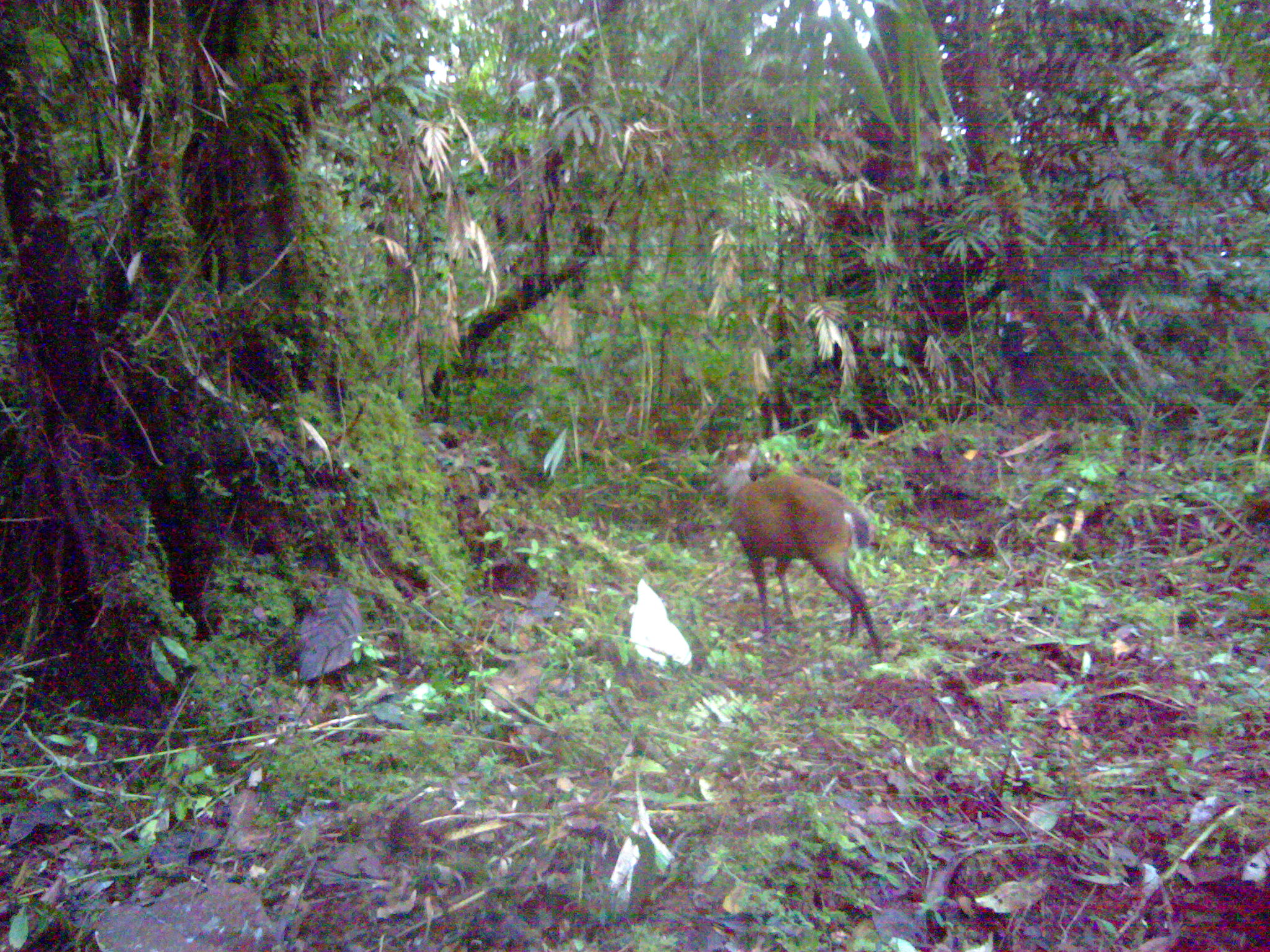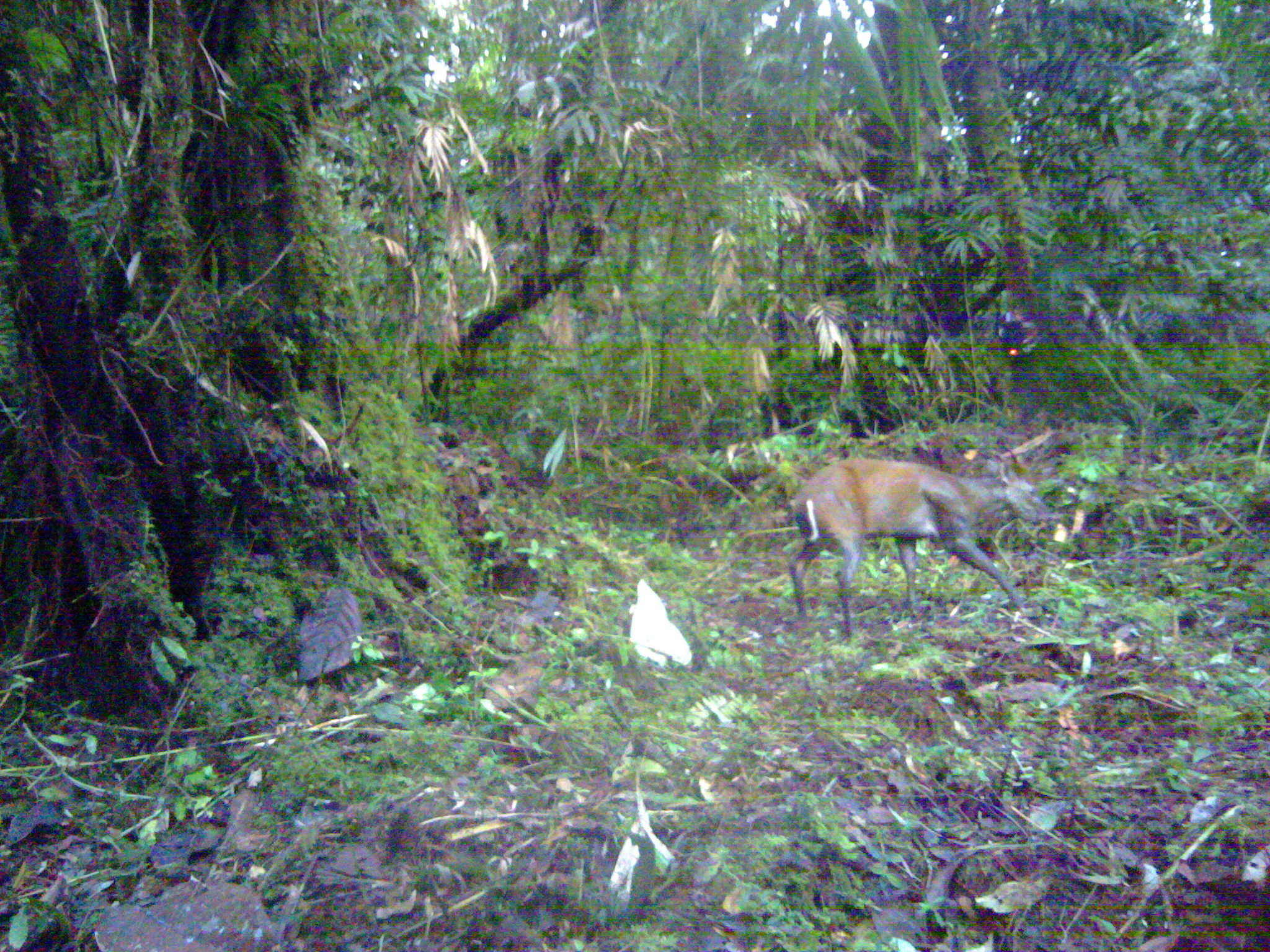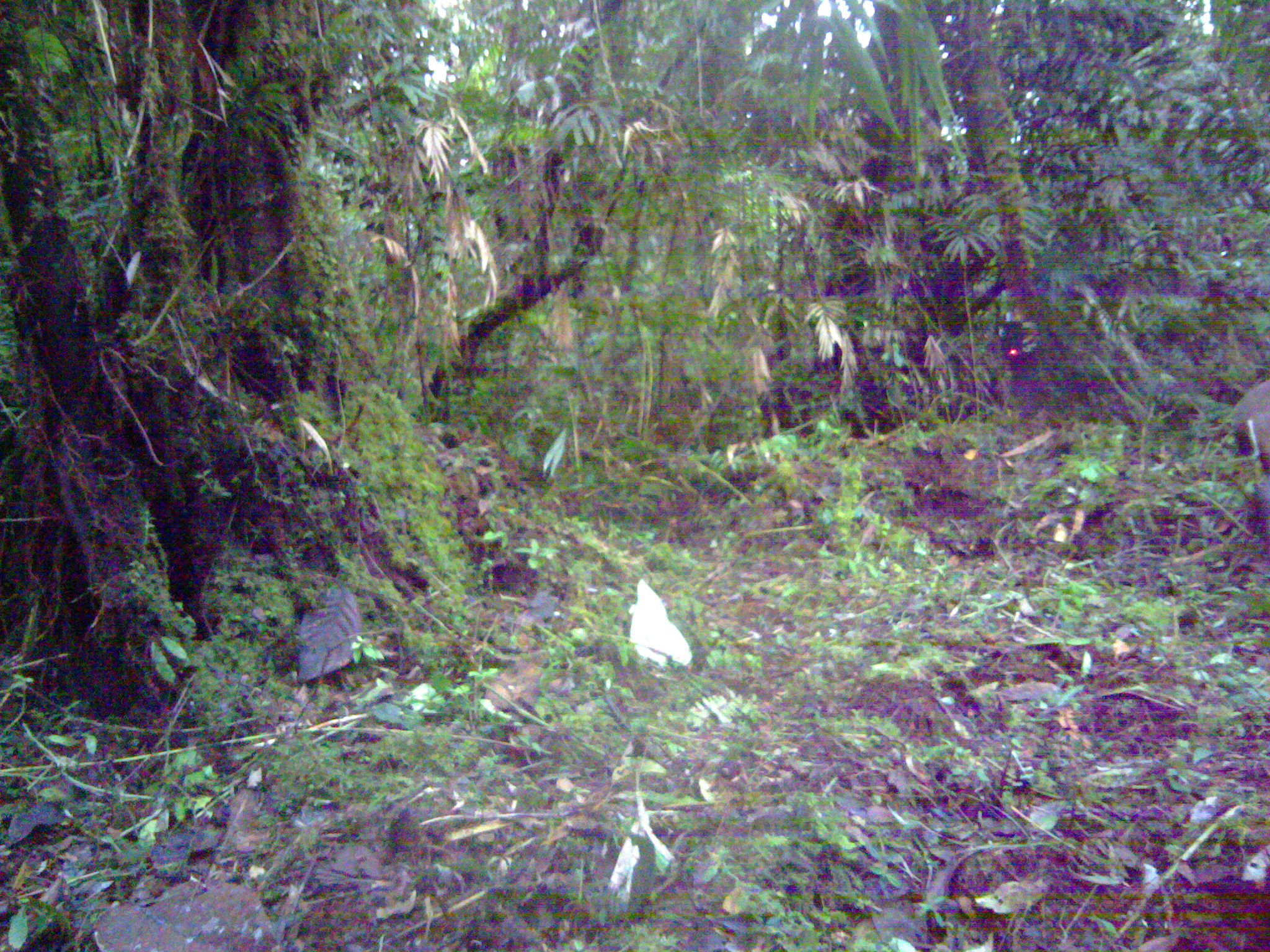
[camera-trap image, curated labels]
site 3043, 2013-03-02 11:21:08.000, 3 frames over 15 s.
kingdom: Animalia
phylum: Chordata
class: Mammalia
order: Artiodactyla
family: Cervidae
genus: Muntiacus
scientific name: Muntiacus muntjak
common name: southern red muntjac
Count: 1.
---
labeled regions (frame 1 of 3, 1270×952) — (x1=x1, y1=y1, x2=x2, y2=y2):
muntiacus muntjak: (x1=726, y1=451, x2=885, y2=661)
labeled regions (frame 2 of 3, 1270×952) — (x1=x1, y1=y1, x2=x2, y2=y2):
muntiacus muntjak: (x1=785, y1=456, x2=1053, y2=639)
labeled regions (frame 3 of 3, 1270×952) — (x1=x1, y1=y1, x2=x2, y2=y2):
muntiacus muntjak: (x1=1222, y1=375, x2=1270, y2=551)